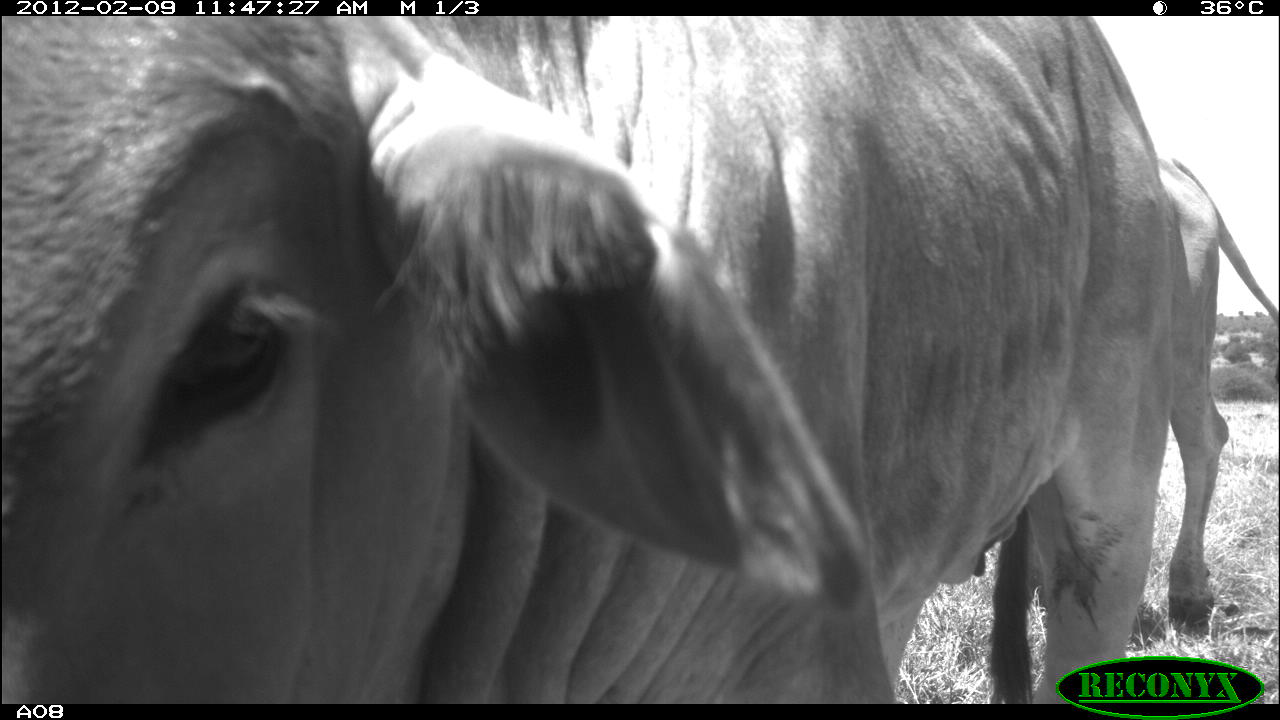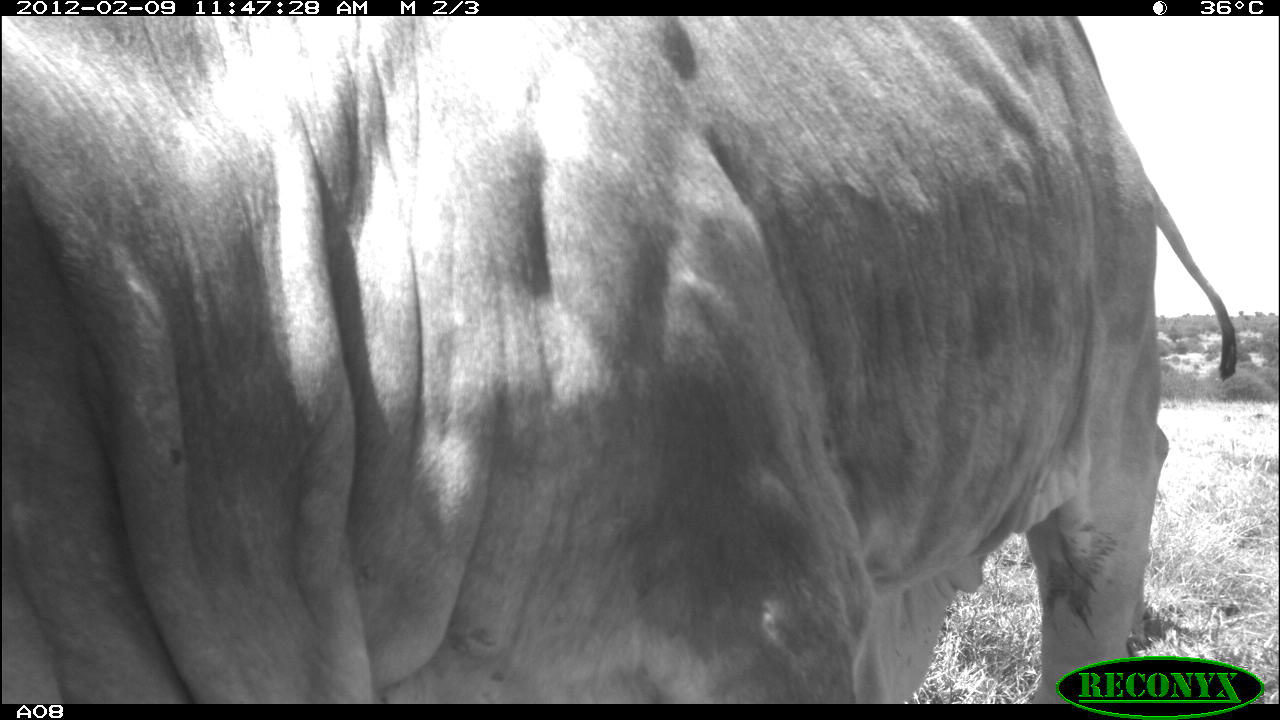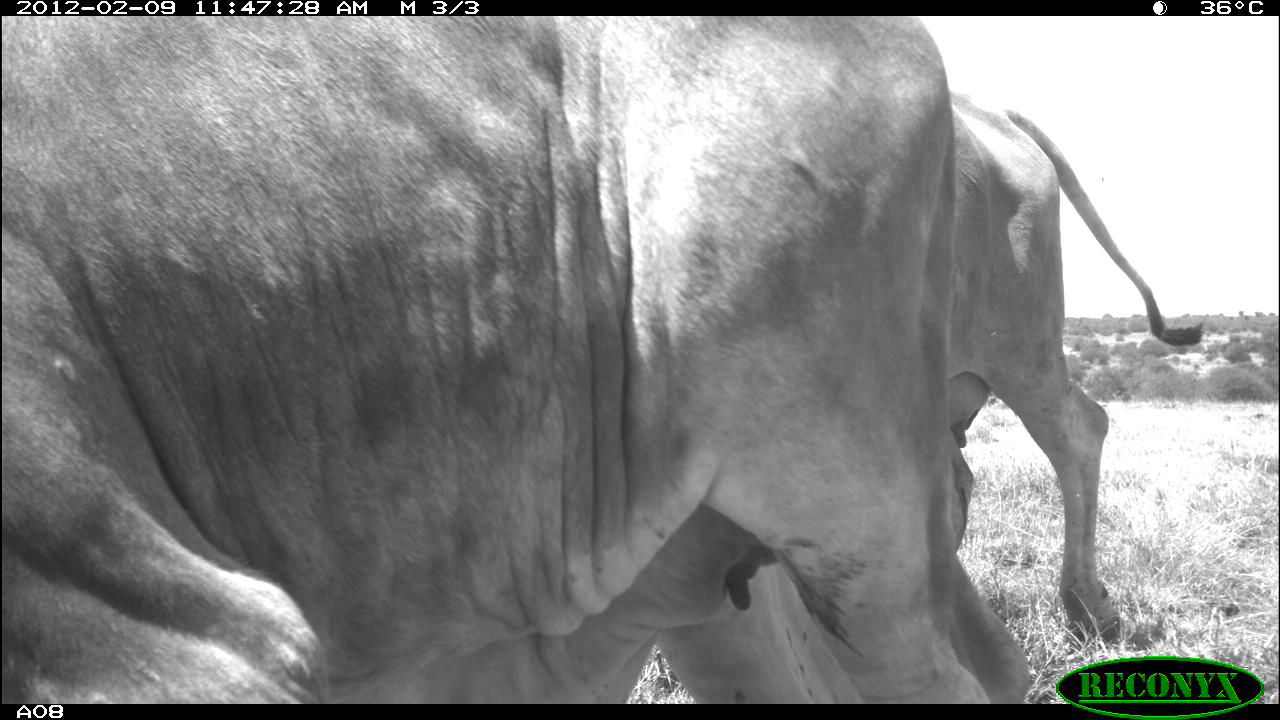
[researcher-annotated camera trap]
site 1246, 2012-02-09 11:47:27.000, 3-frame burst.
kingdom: Animalia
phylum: Chordata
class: Mammalia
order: Artiodactyla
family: Bovidae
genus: Bos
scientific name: Bos taurus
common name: domestic cattle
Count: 2.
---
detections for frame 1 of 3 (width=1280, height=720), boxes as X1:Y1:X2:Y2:
bos taurus: 0:17:1179:702; 1158:151:1280:636